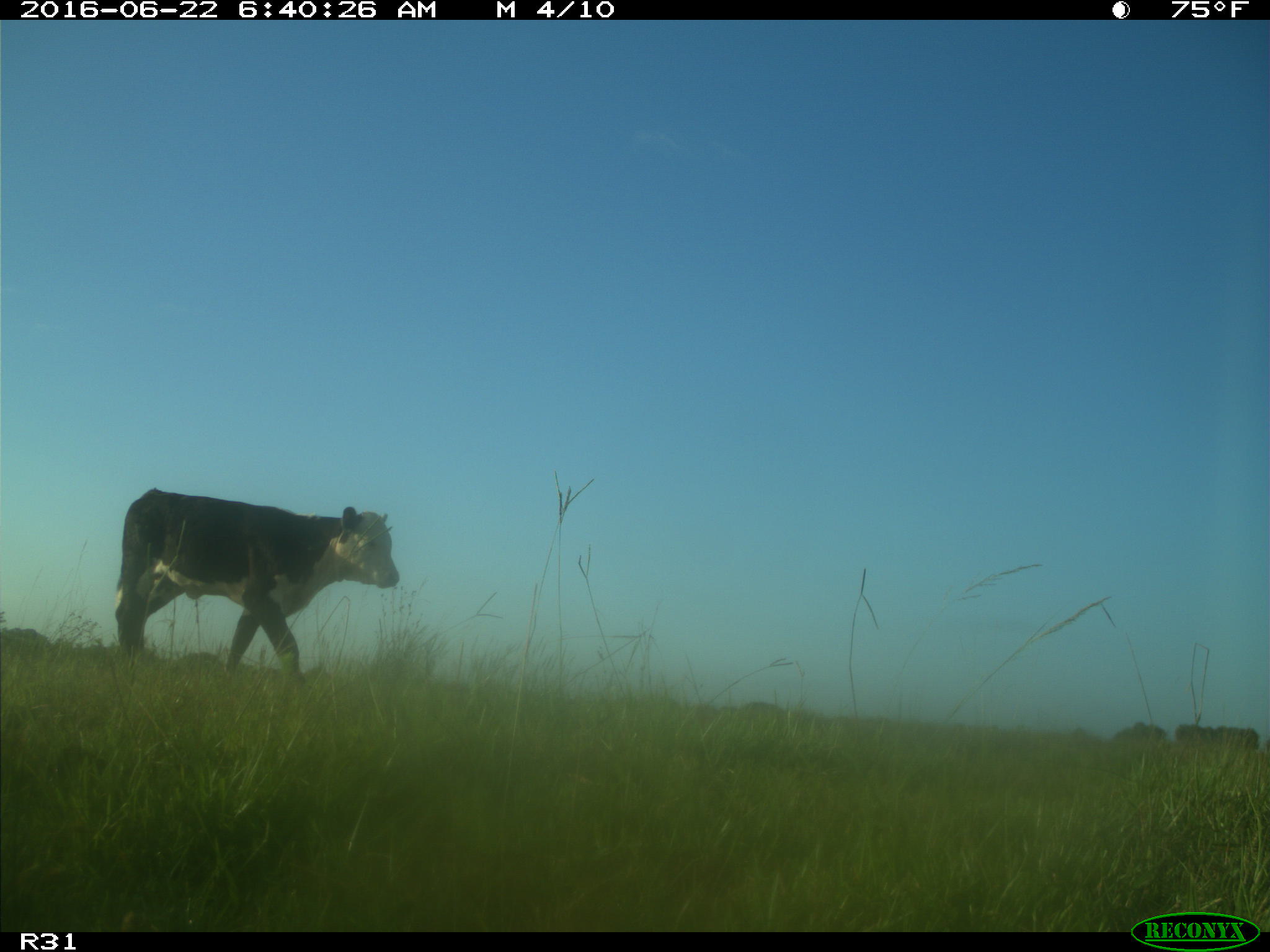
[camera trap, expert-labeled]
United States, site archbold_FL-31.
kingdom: Animalia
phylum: Chordata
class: Mammalia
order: Artiodactyla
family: Bovidae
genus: Bos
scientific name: Bos taurus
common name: domestic cow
Bos taurus (domestic cow).